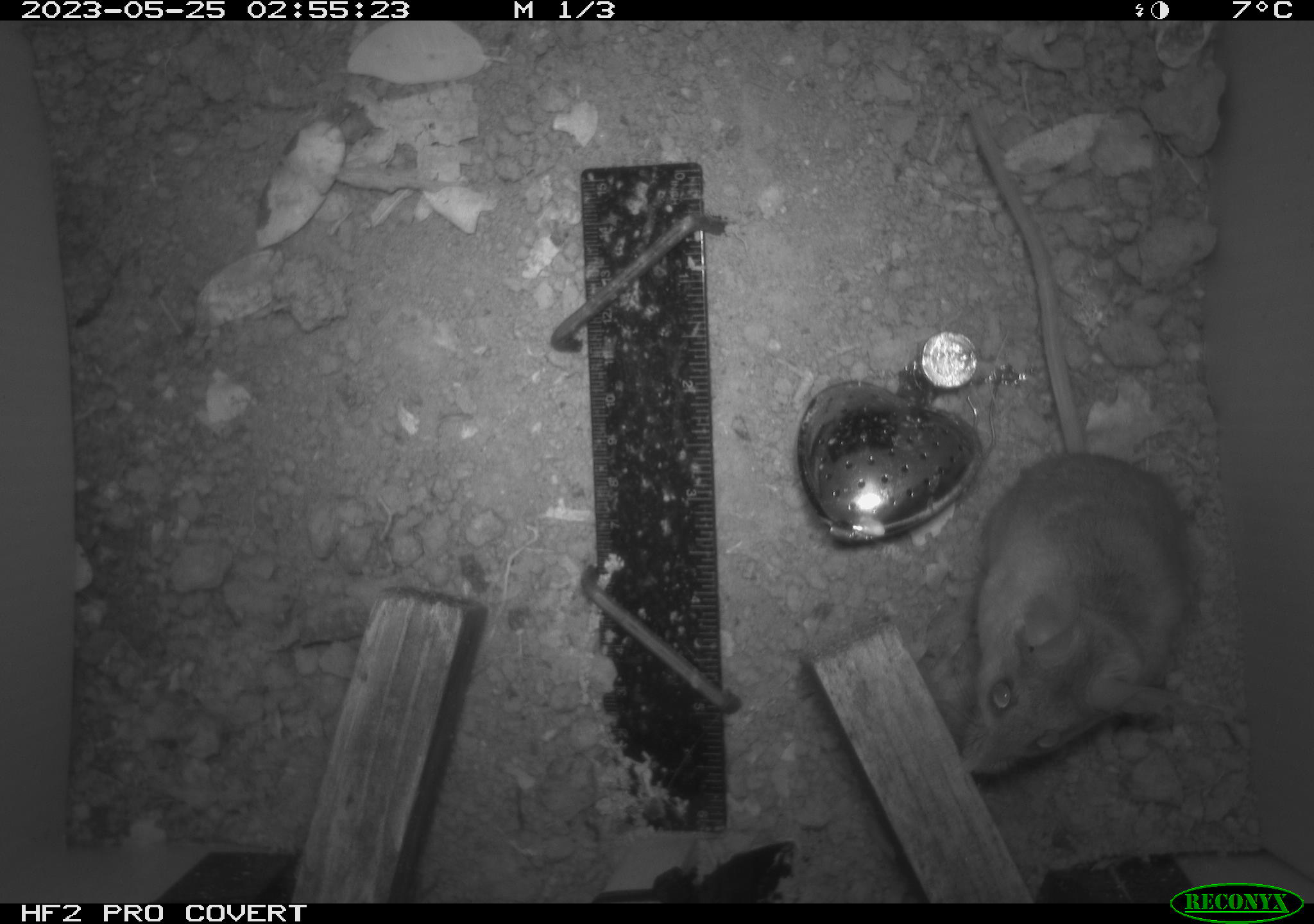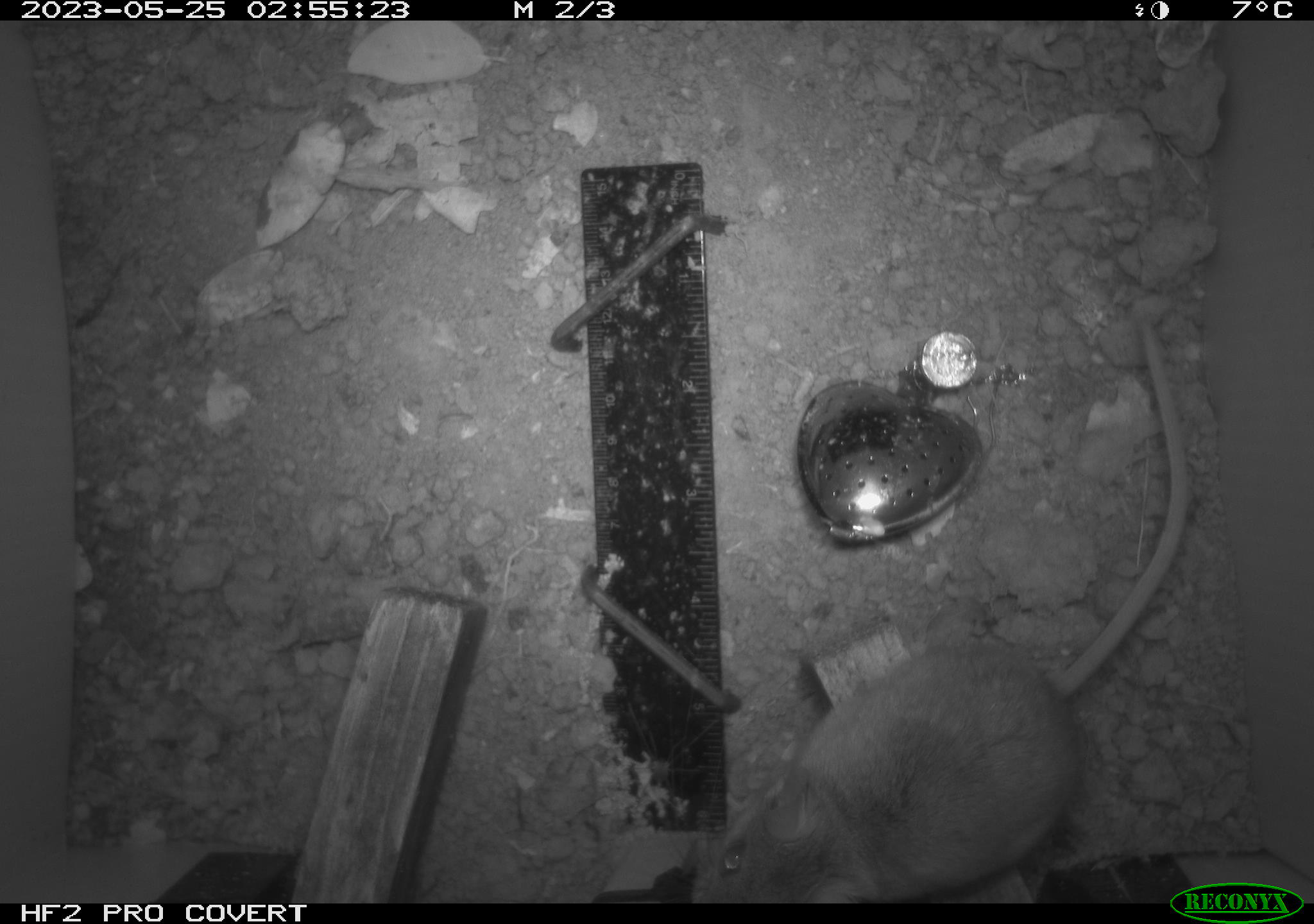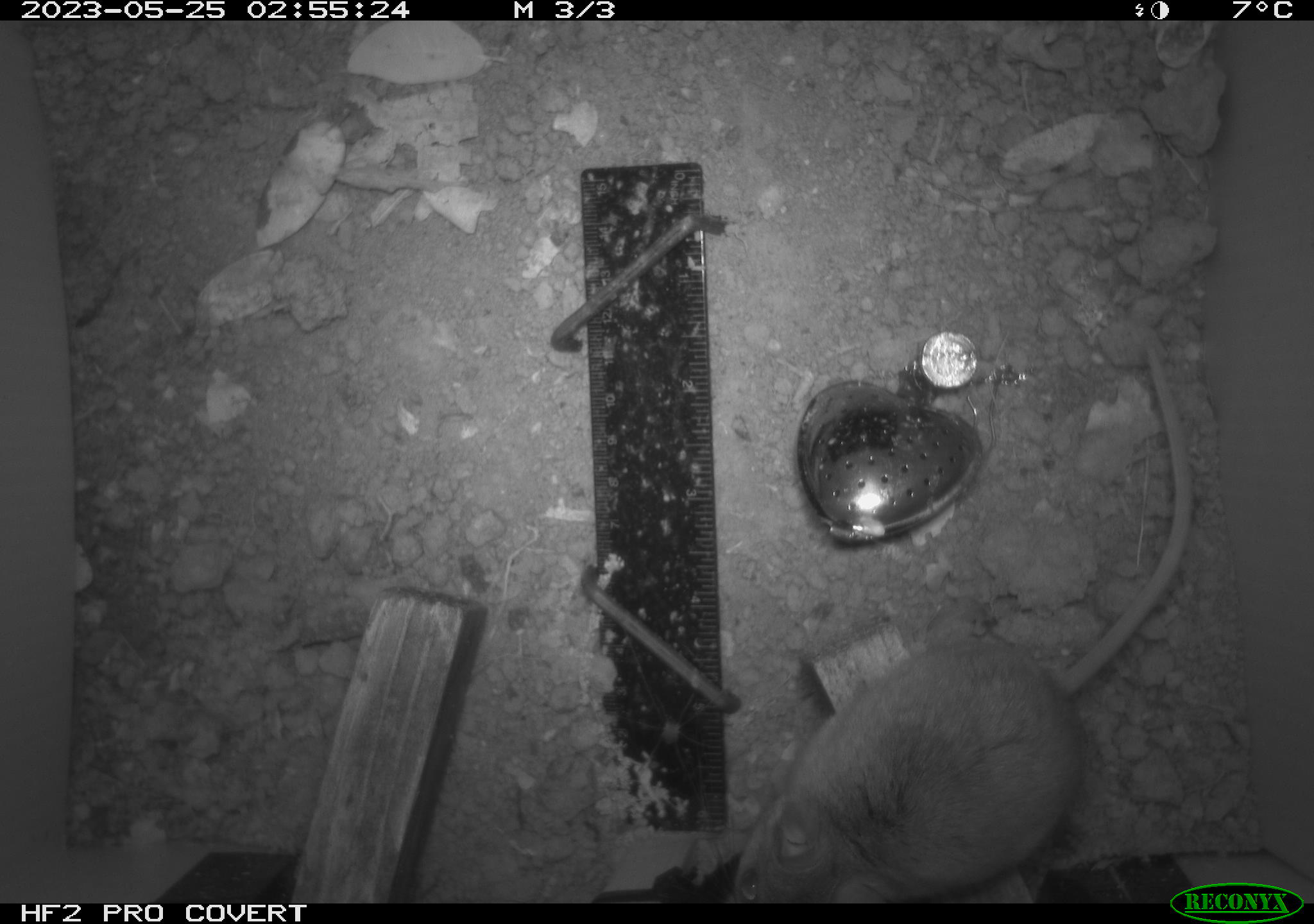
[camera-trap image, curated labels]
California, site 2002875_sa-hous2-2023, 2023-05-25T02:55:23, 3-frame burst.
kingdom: Animalia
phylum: Chordata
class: Mammalia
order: Rodentia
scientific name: Rodentia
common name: mouse species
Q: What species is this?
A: Mouse species (Rodentia).